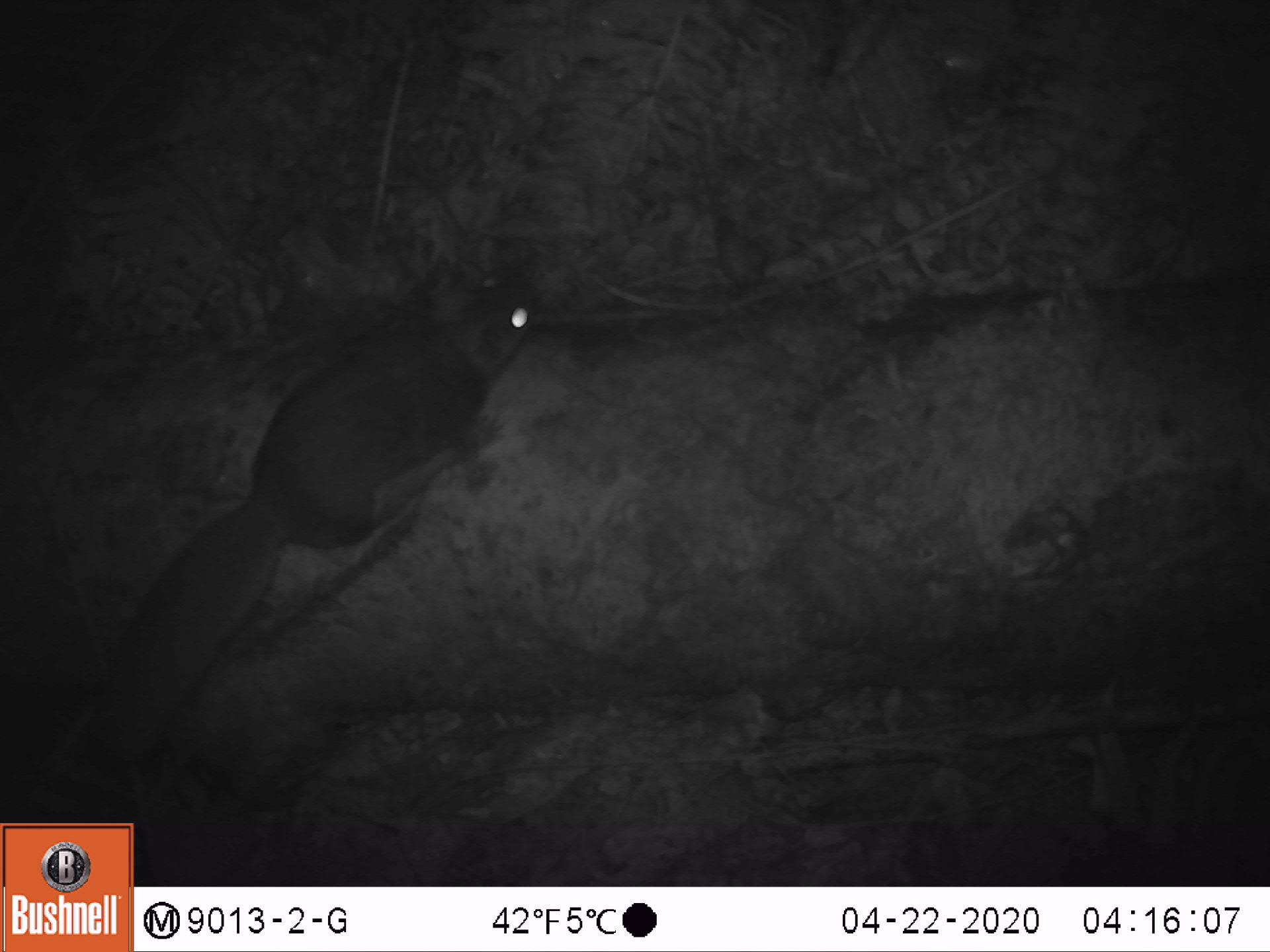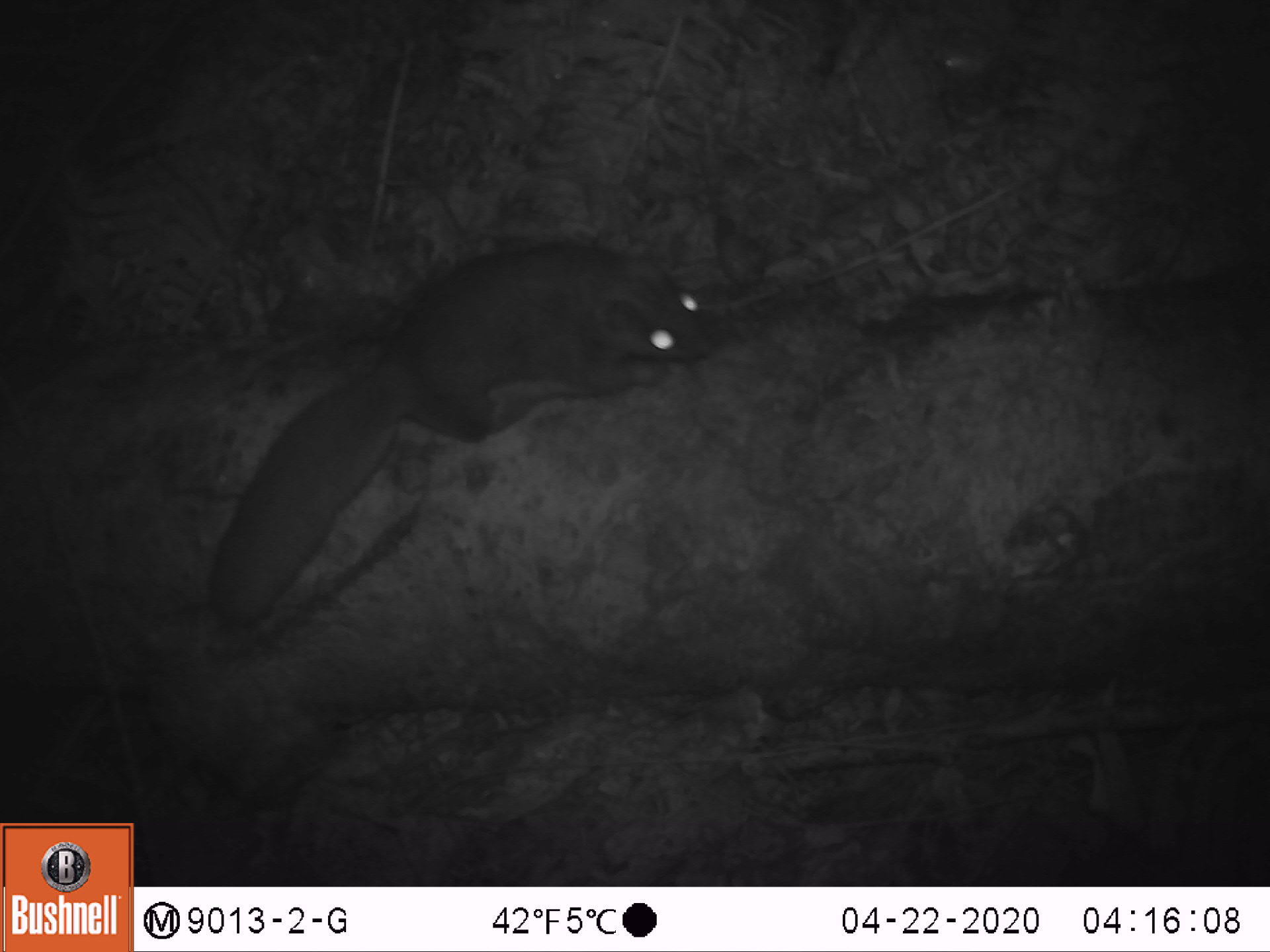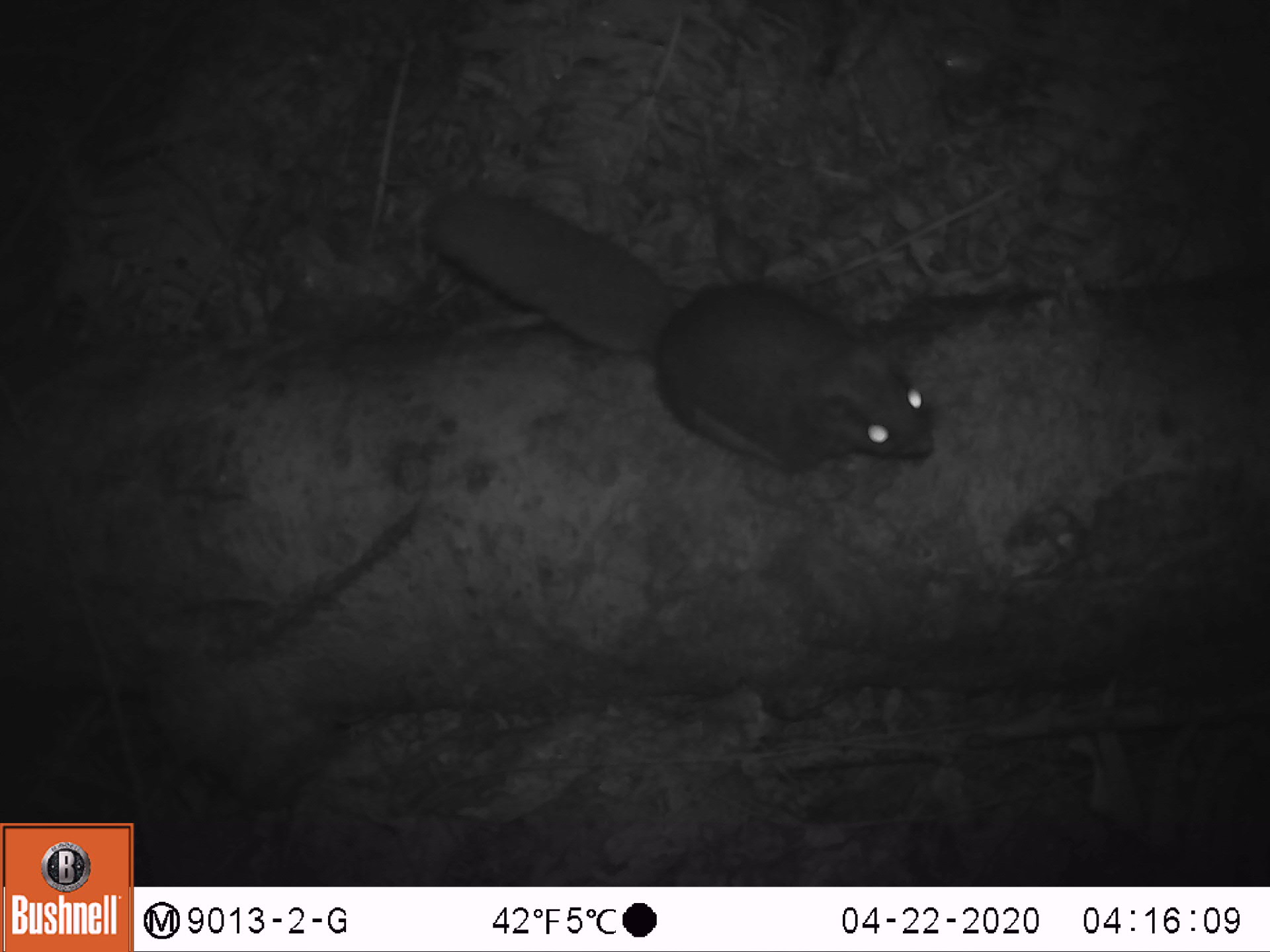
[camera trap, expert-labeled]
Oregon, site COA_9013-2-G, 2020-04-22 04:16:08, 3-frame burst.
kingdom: Animalia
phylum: Chordata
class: Mammalia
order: Rodentia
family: Sciuridae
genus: Glaucomys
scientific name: Glaucomys oregonensis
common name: humboldt's flying squirrel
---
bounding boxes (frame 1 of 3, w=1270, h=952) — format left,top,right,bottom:
humboldt's flying squirrel: 66,250,554,776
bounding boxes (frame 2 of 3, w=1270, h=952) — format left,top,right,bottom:
humboldt's flying squirrel: 194,226,730,642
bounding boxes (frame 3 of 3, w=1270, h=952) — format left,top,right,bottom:
humboldt's flying squirrel: 413,171,959,477